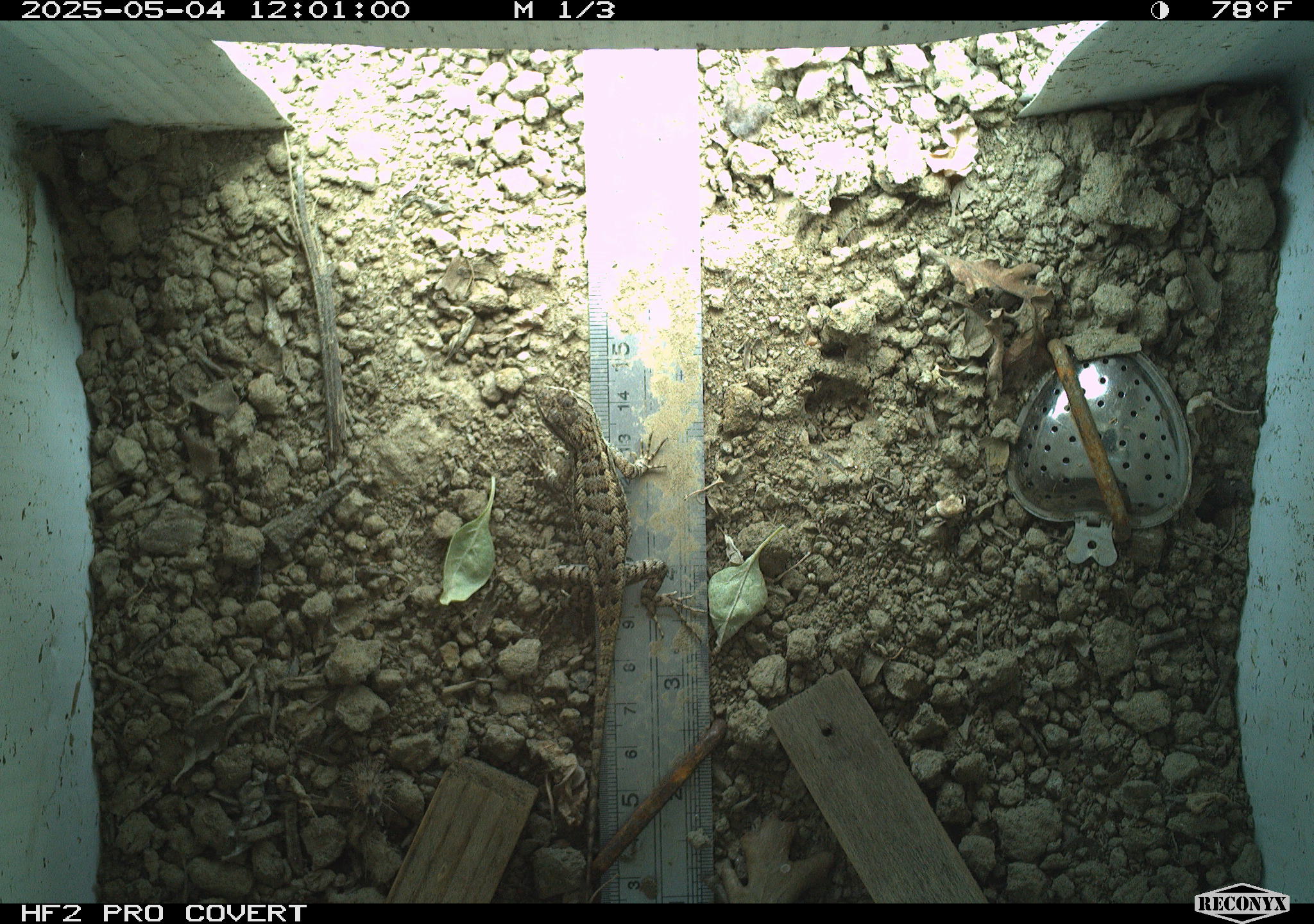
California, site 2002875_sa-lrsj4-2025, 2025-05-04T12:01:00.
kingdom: Animalia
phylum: Chordata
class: Reptilia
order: Squamata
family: Phrynosomatidae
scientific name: Phrynosomatidae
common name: north american spiny lizards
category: sceloporus/uta species